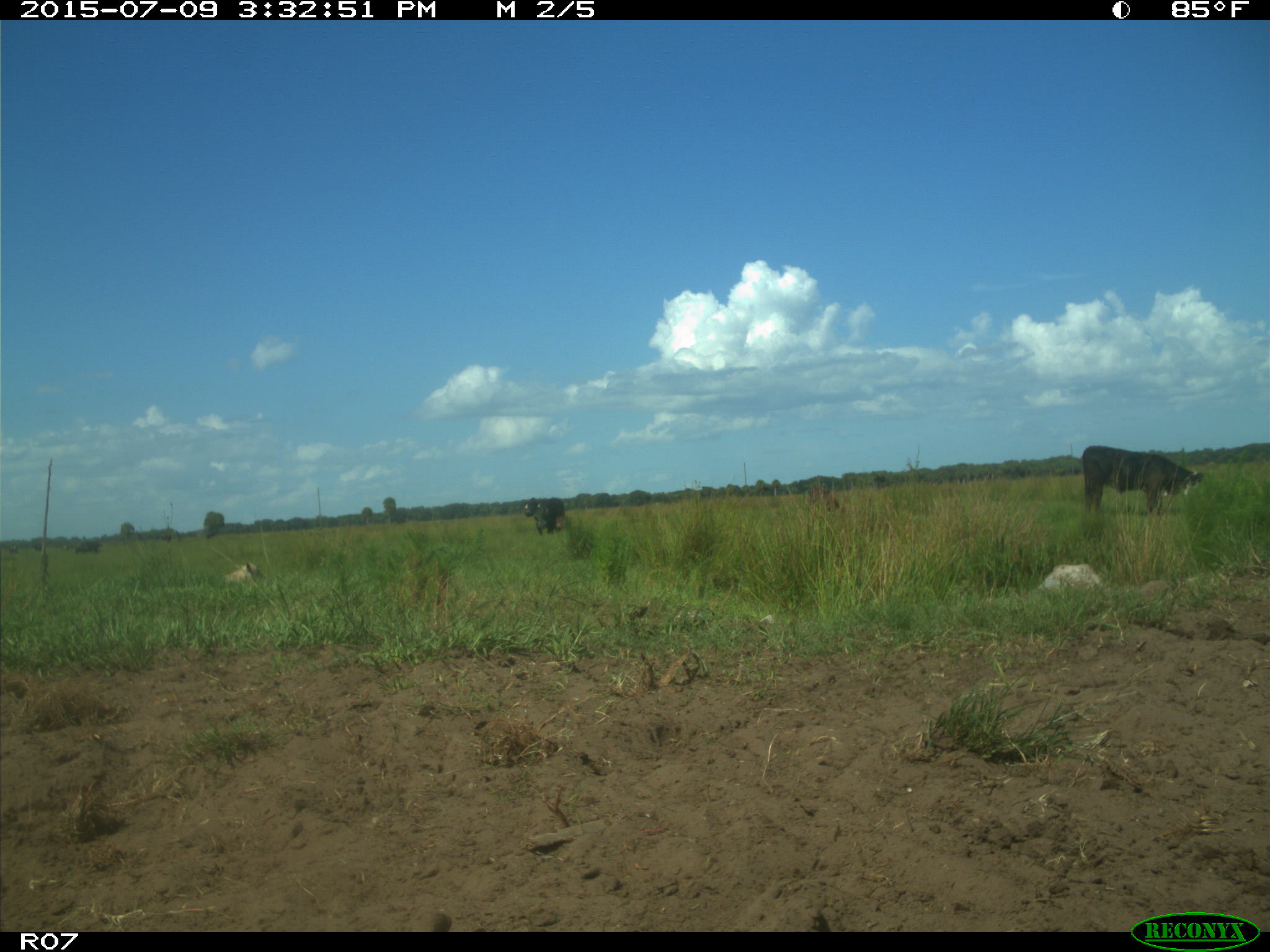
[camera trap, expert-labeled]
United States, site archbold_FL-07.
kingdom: Animalia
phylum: Chordata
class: Mammalia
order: Artiodactyla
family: Bovidae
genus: Bos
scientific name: Bos taurus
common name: domestic cow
Bos taurus (domestic cow).